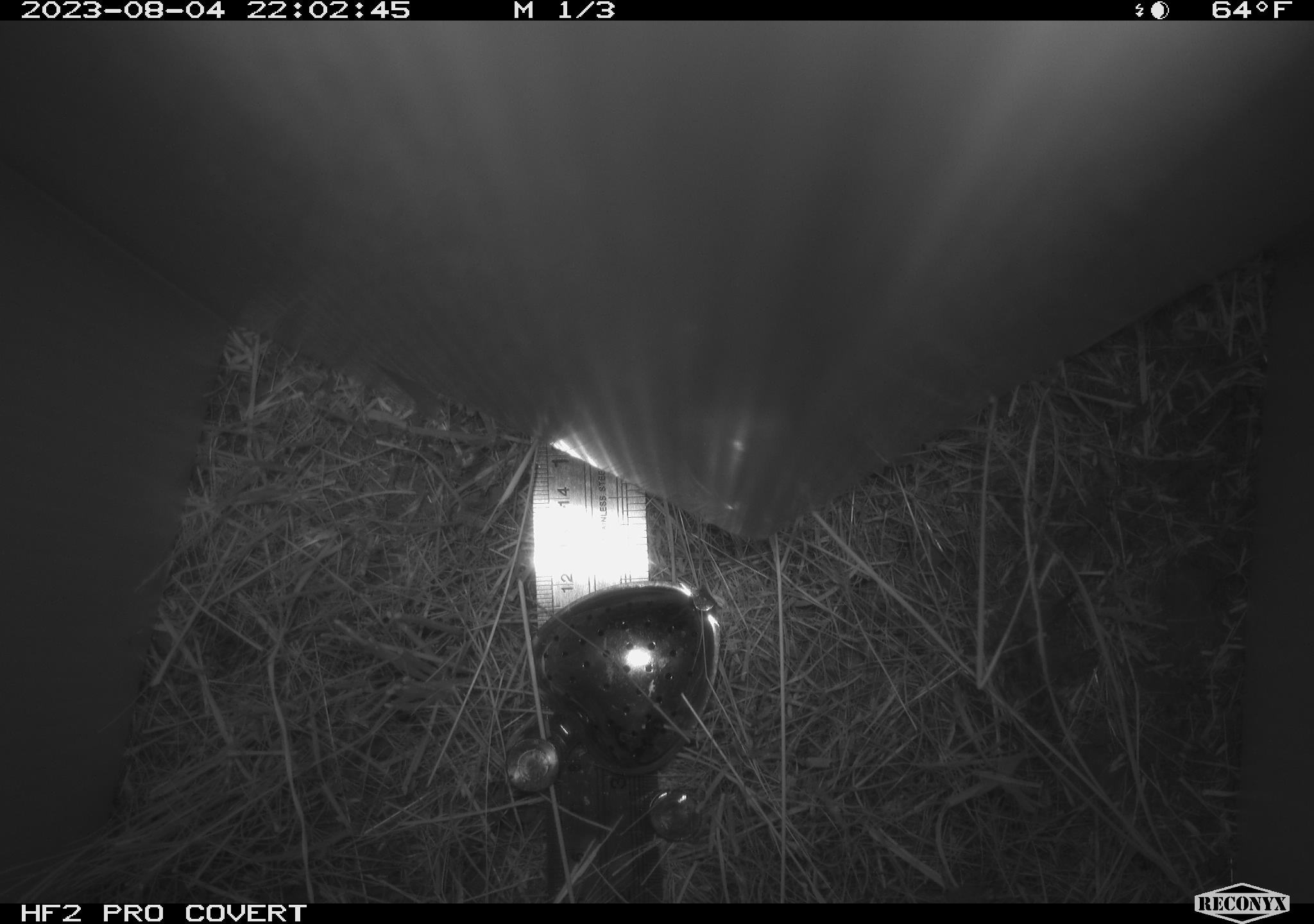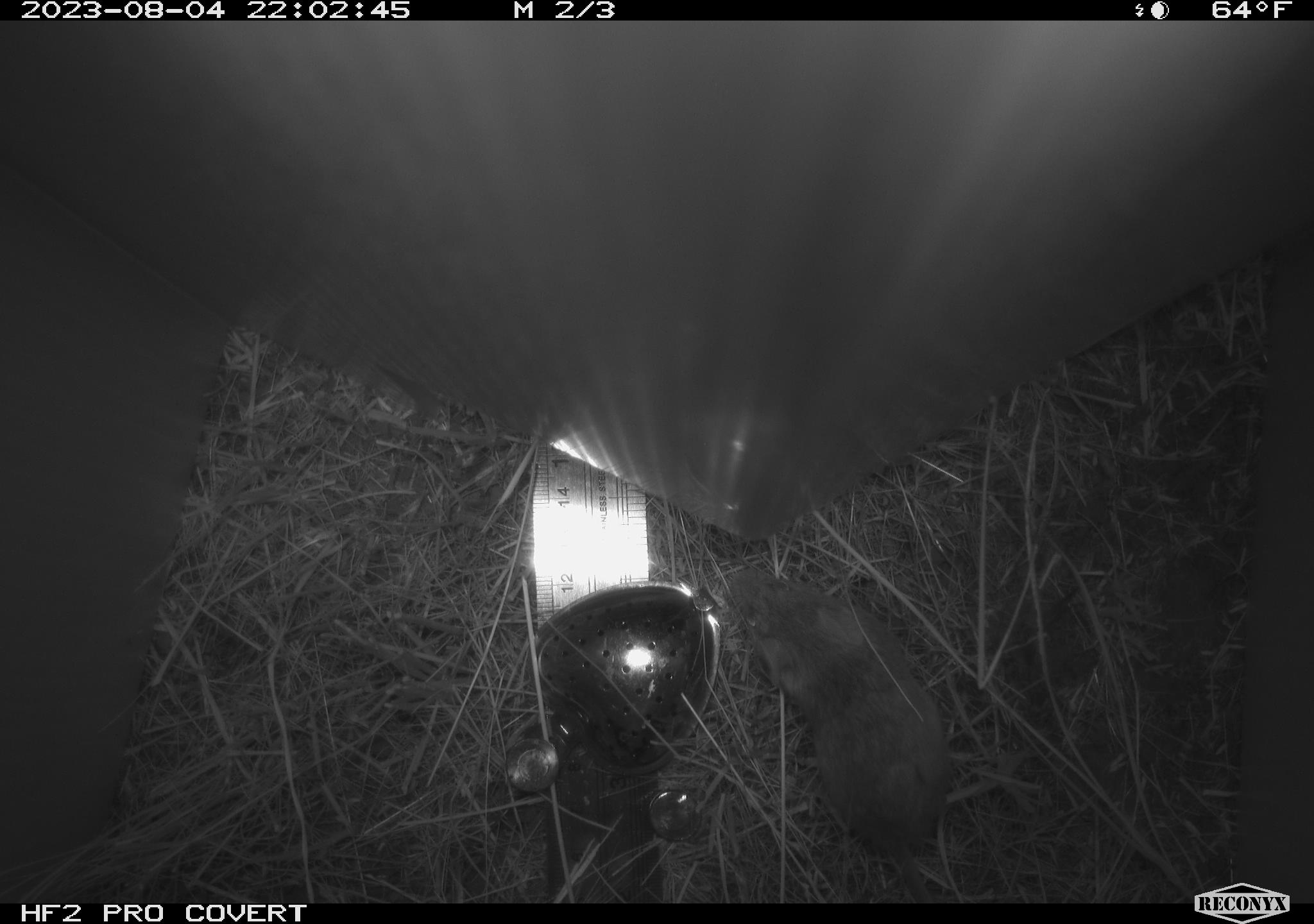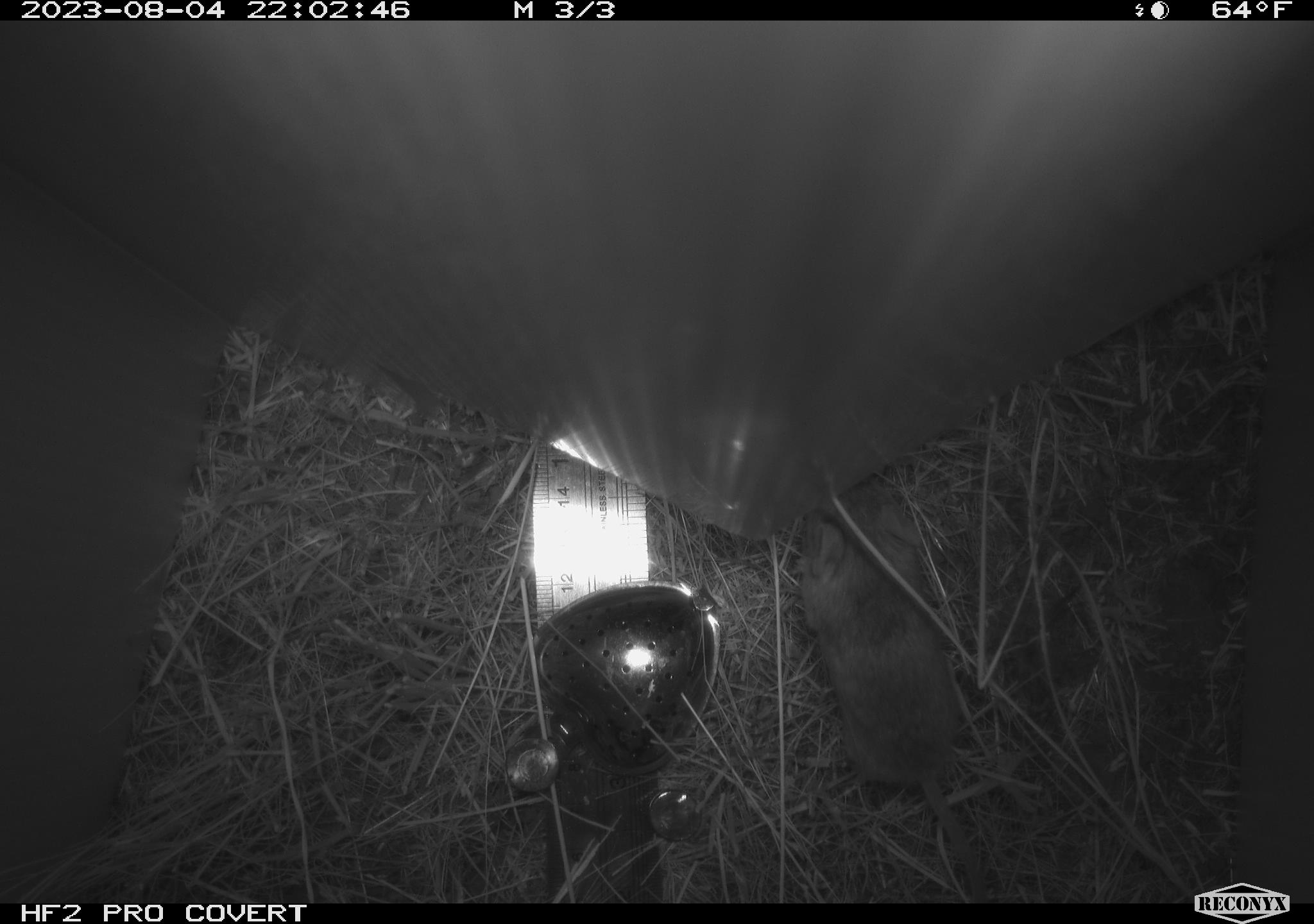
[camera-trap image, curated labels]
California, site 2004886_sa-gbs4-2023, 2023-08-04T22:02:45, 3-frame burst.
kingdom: Animalia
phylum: Chordata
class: Mammalia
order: Rodentia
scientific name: Rodentia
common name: mouse species